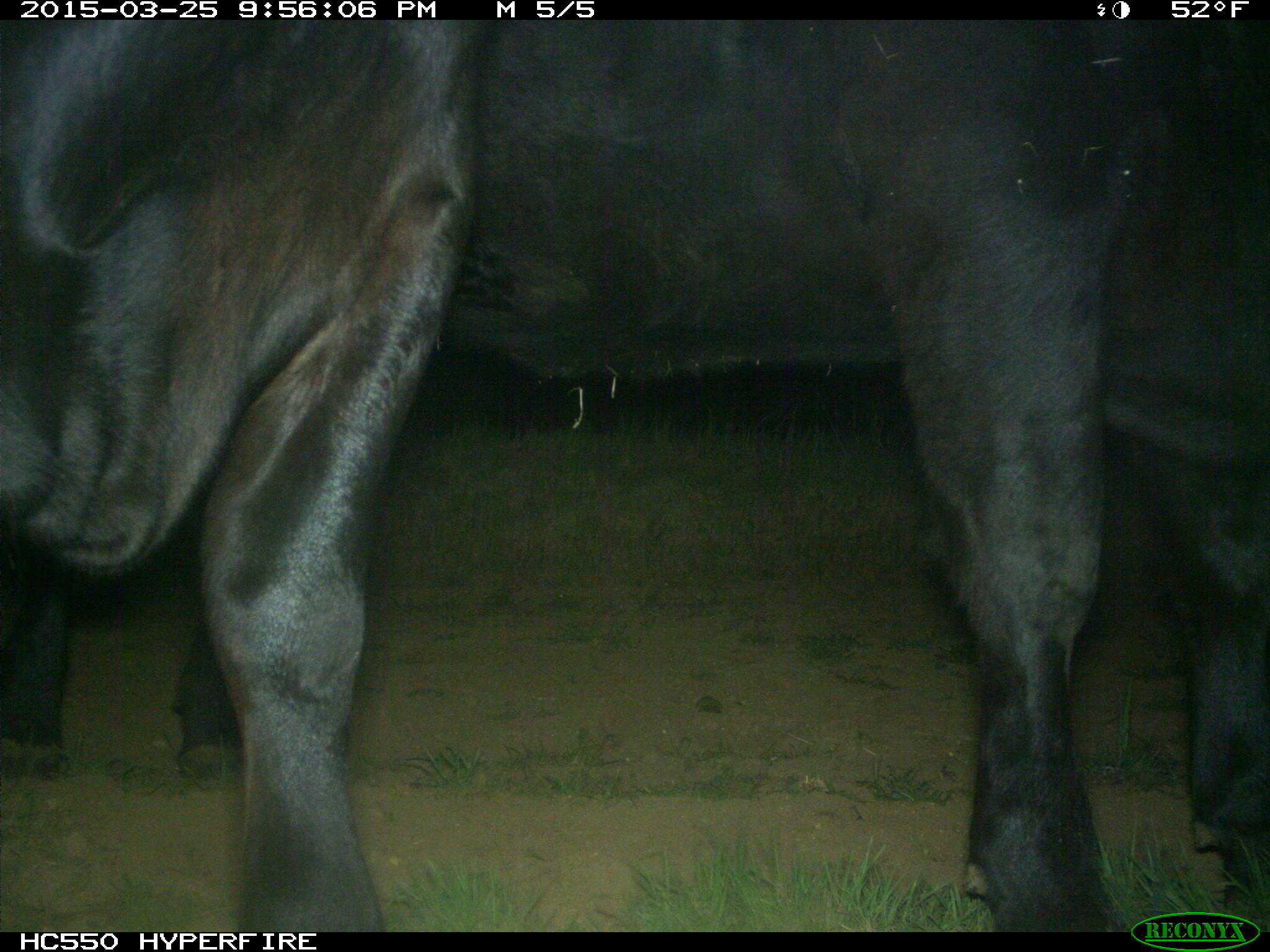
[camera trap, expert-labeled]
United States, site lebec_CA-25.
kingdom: Animalia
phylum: Chordata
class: Mammalia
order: Artiodactyla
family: Bovidae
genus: Bos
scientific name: Bos taurus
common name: domestic cow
Bos taurus (domestic cow).